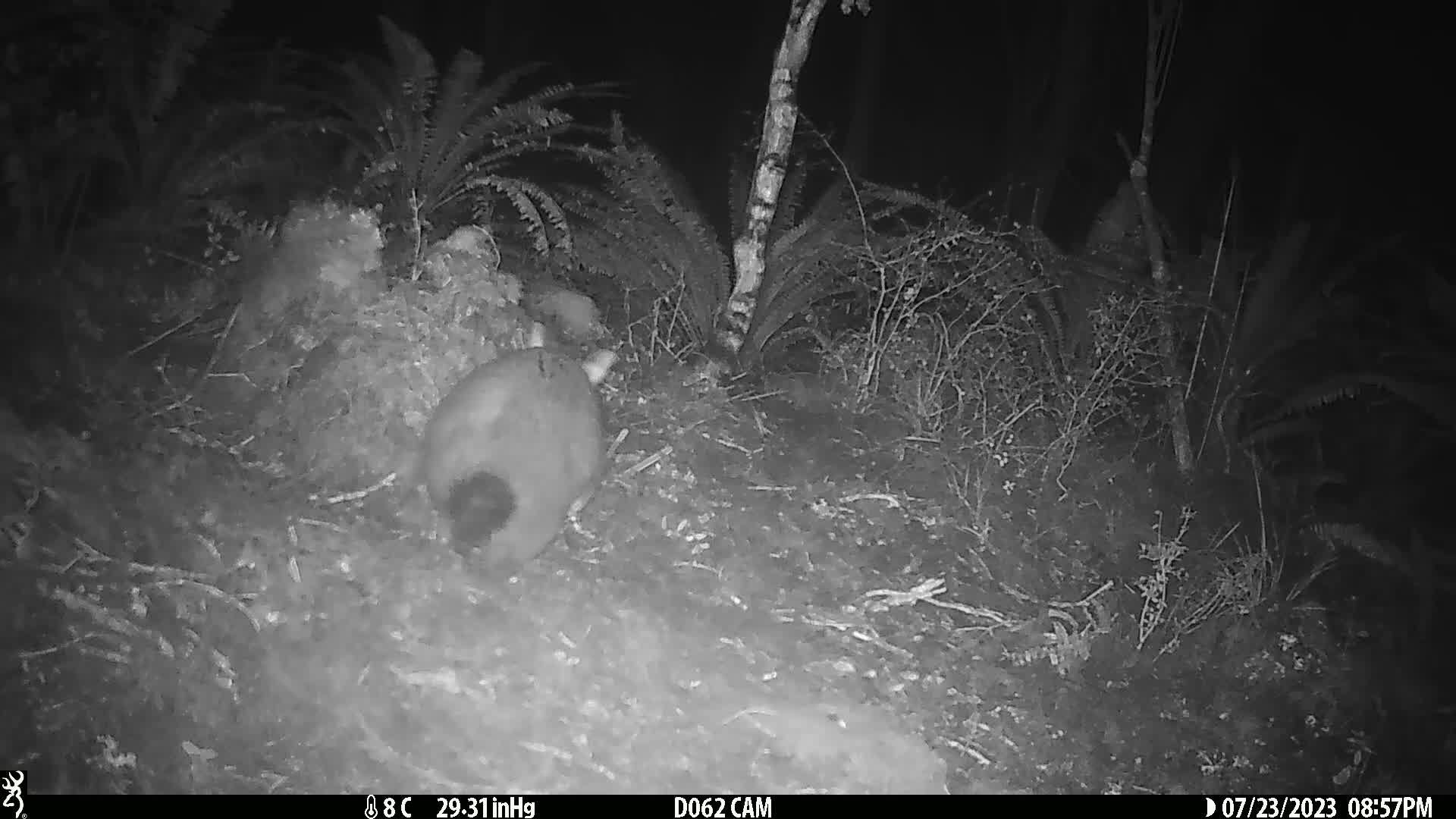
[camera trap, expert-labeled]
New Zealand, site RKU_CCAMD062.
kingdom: Animalia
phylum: Chordata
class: Mammalia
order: Diprotodontia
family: Phalangeridae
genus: Trichosurus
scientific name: Trichosurus vulpecula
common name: common brushtail possum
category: possum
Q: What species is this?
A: Possum (common brushtail possum) (Trichosurus vulpecula).